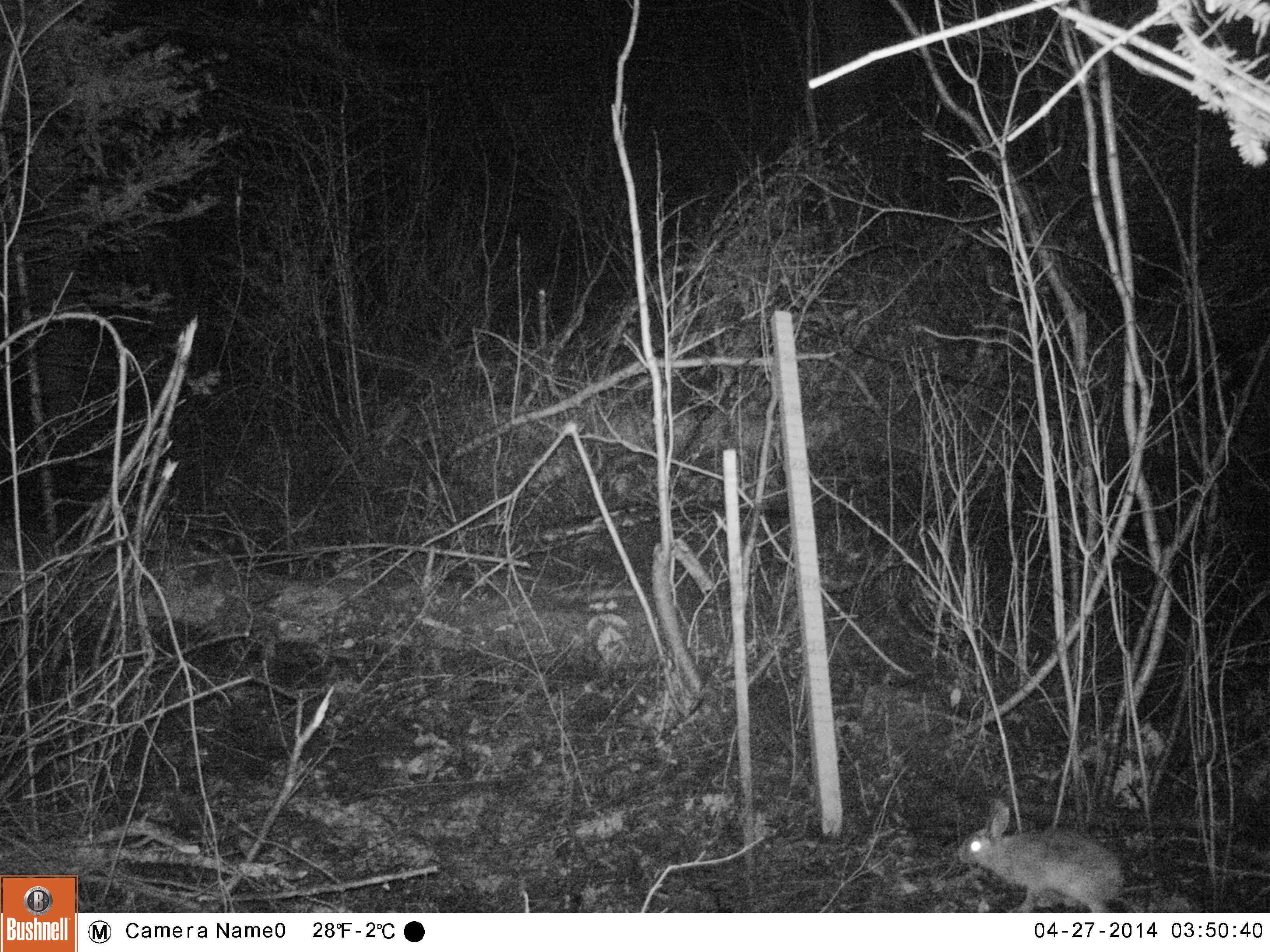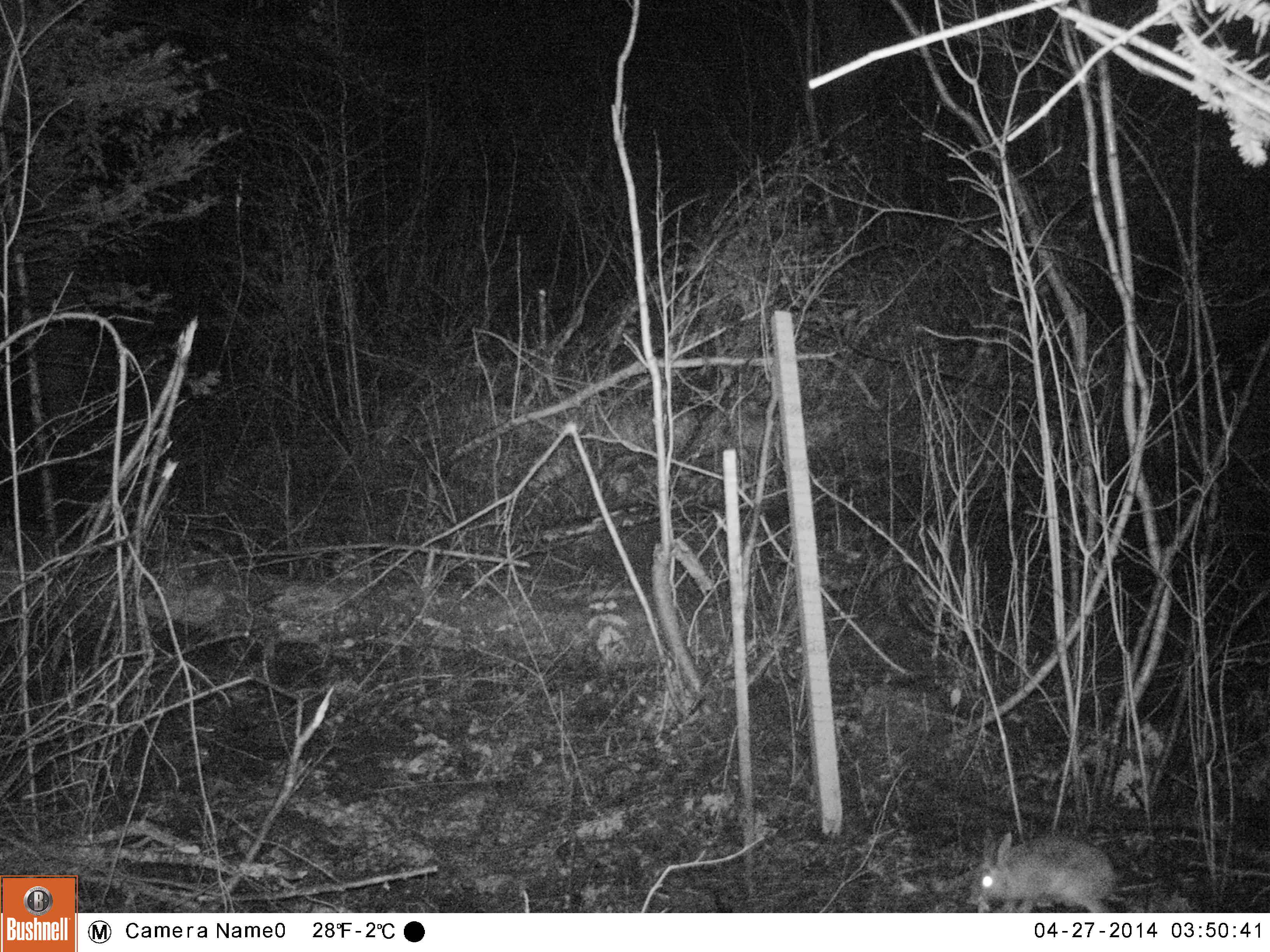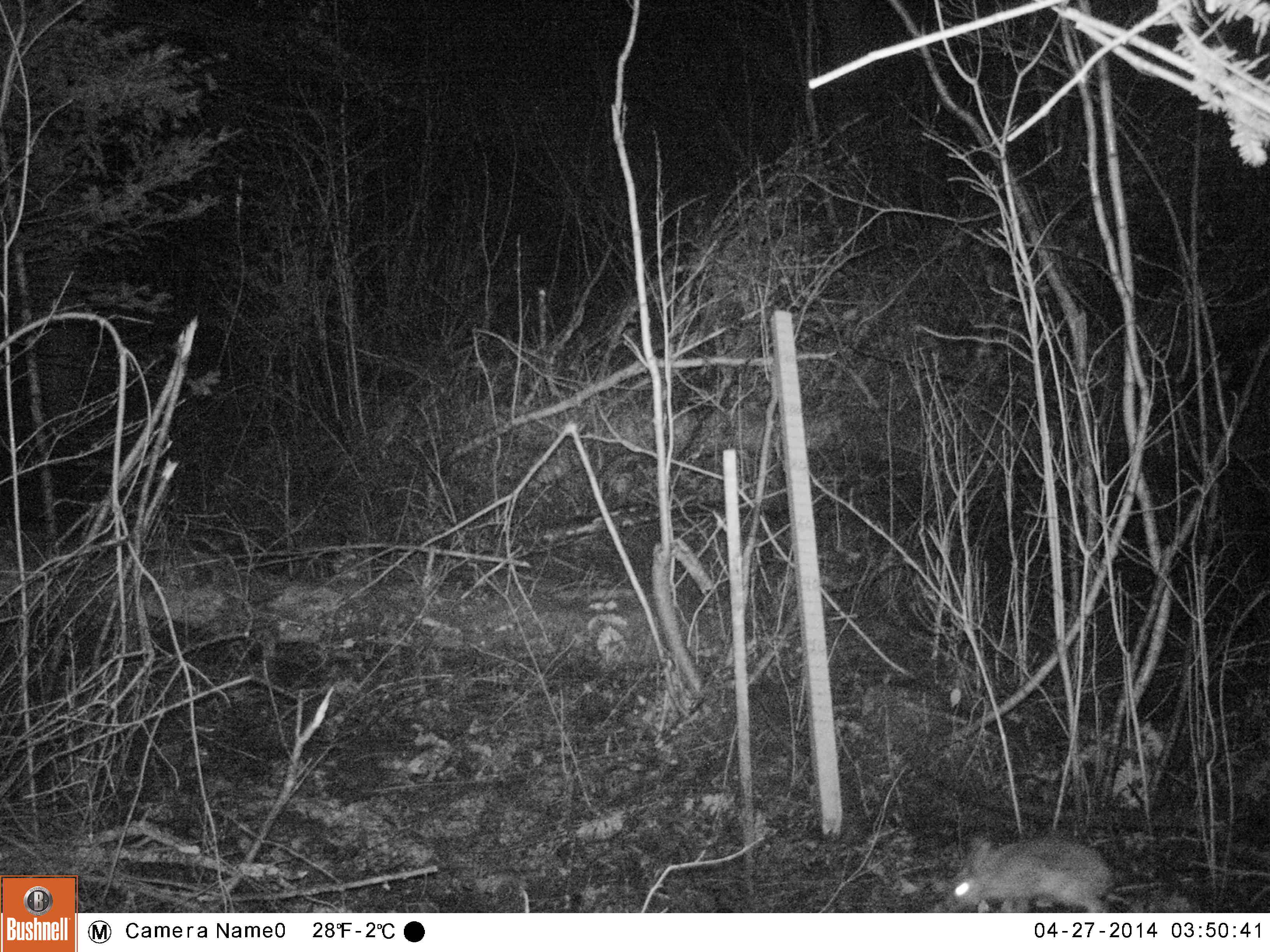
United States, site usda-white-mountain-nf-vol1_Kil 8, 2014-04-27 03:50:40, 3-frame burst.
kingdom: Animalia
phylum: Chordata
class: Mammalia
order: Lagomorpha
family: Leporidae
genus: Lepus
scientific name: Lepus americanus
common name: snowshoe hare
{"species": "snowshoe hare (Lepus americanus)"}